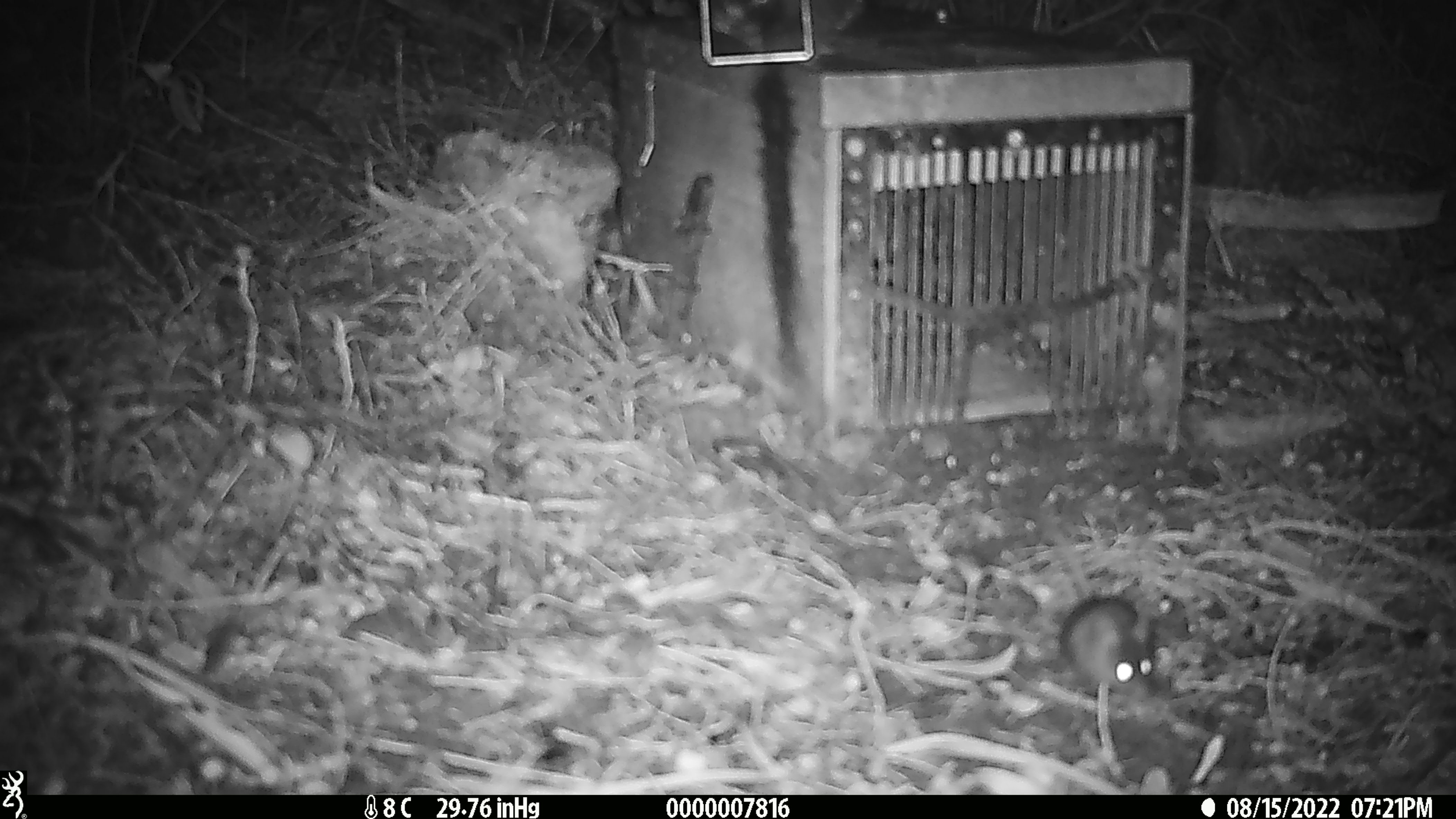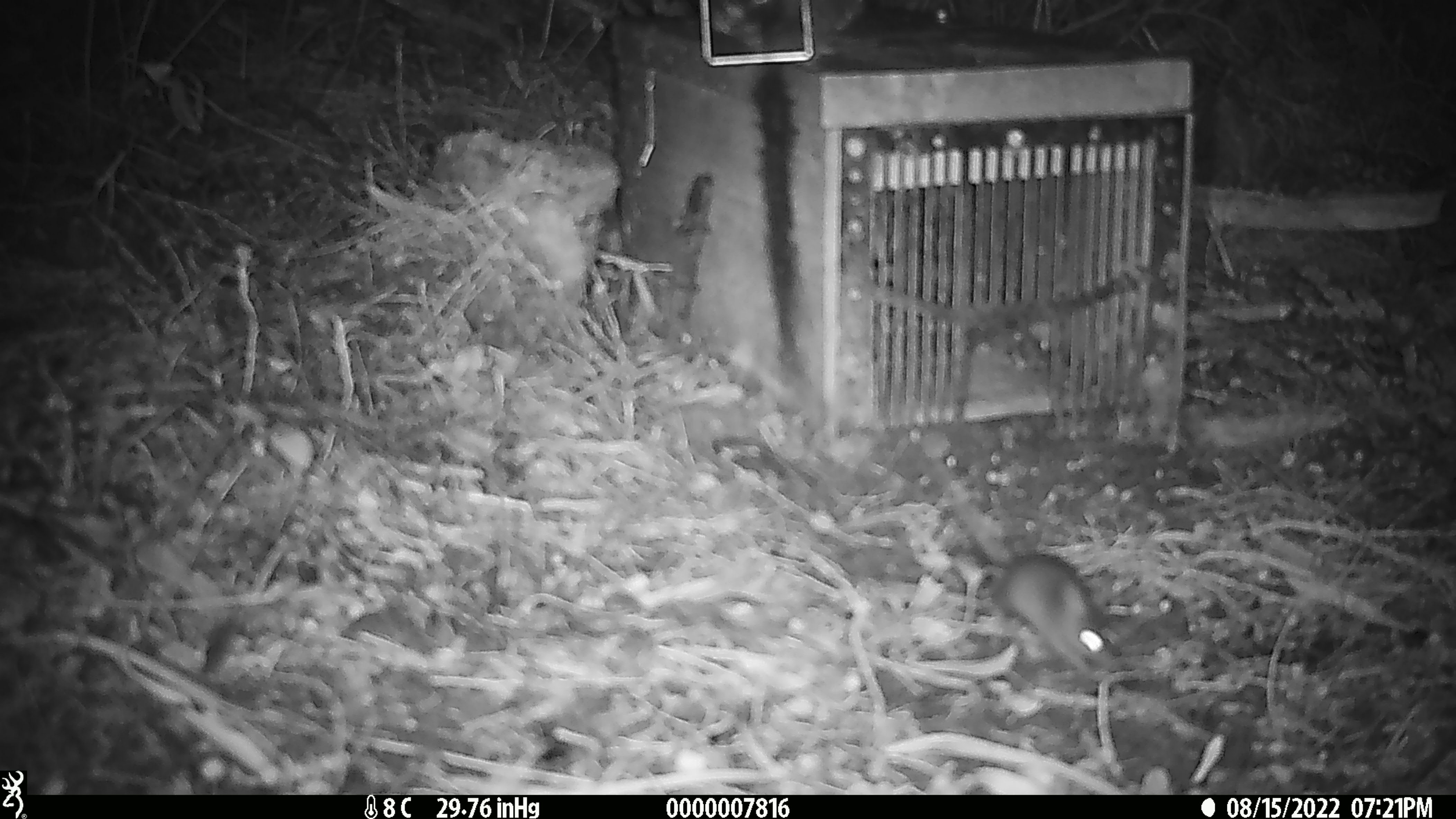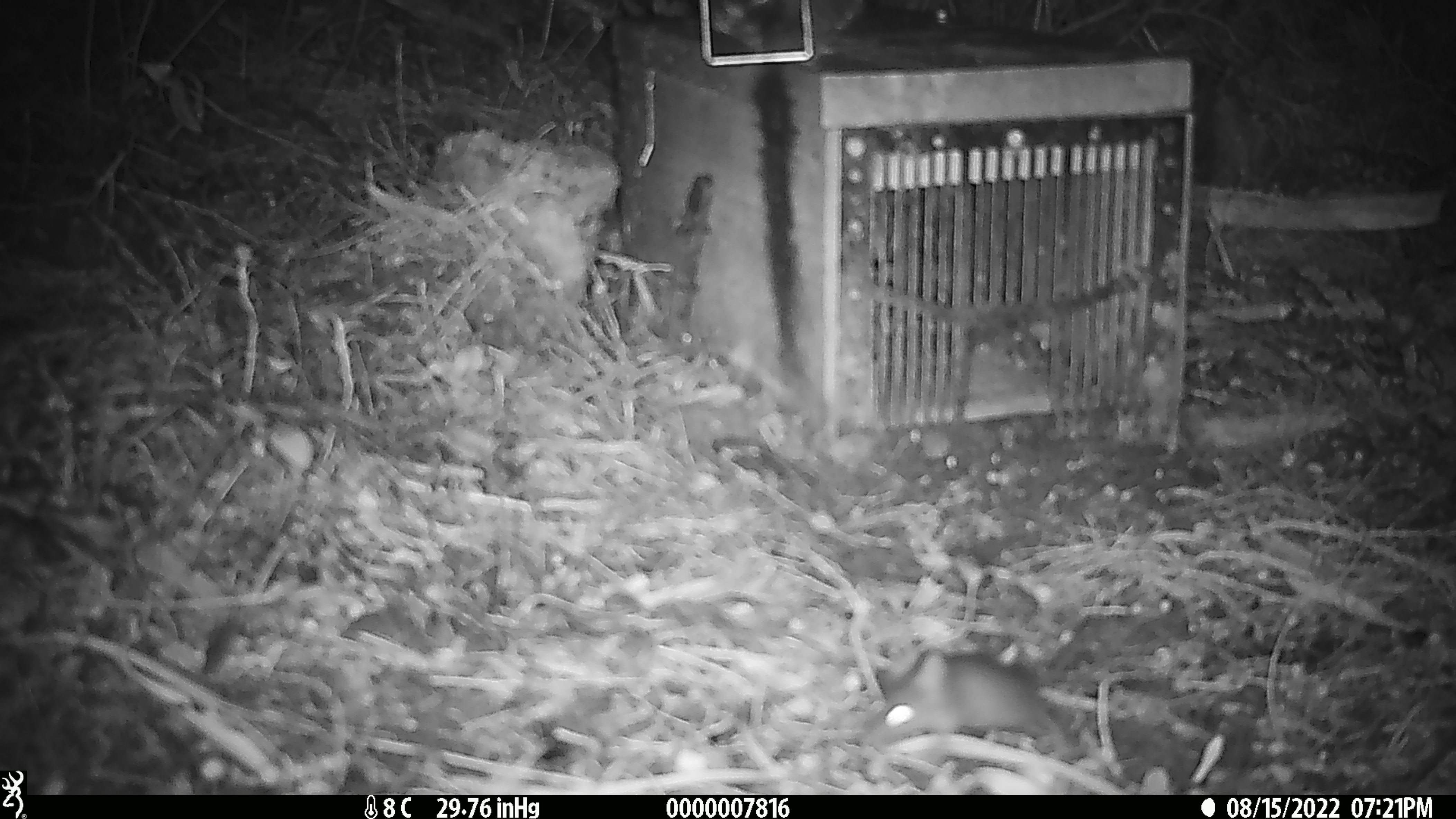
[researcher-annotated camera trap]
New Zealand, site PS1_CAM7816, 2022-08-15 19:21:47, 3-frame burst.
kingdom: Animalia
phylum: Chordata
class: Mammalia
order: Rodentia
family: Muridae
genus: Mus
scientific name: Mus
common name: mouse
Mouse (Mus).